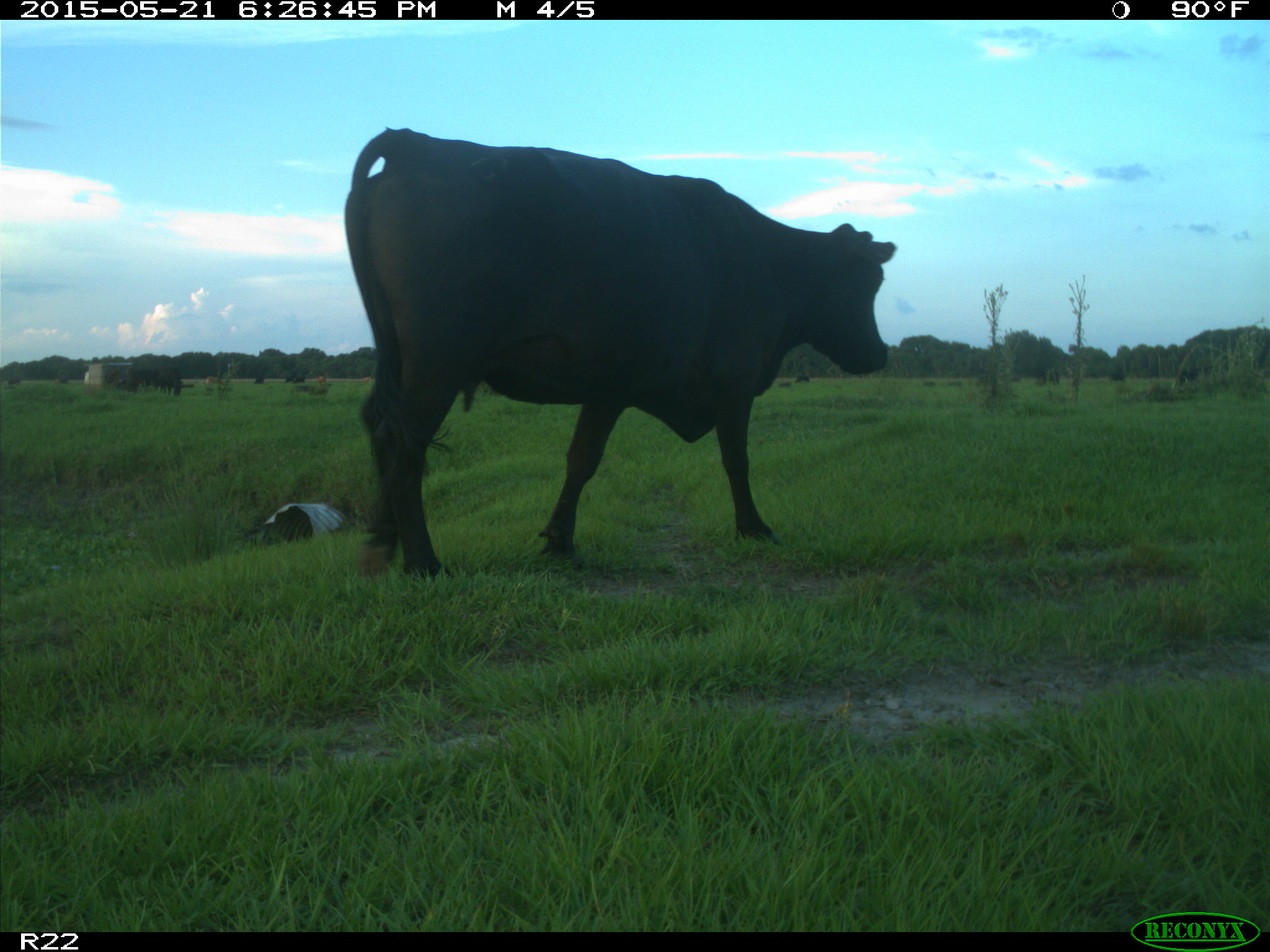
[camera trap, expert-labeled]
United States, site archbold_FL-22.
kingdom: Animalia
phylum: Chordata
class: Mammalia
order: Artiodactyla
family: Bovidae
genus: Bos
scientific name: Bos taurus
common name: domestic cow